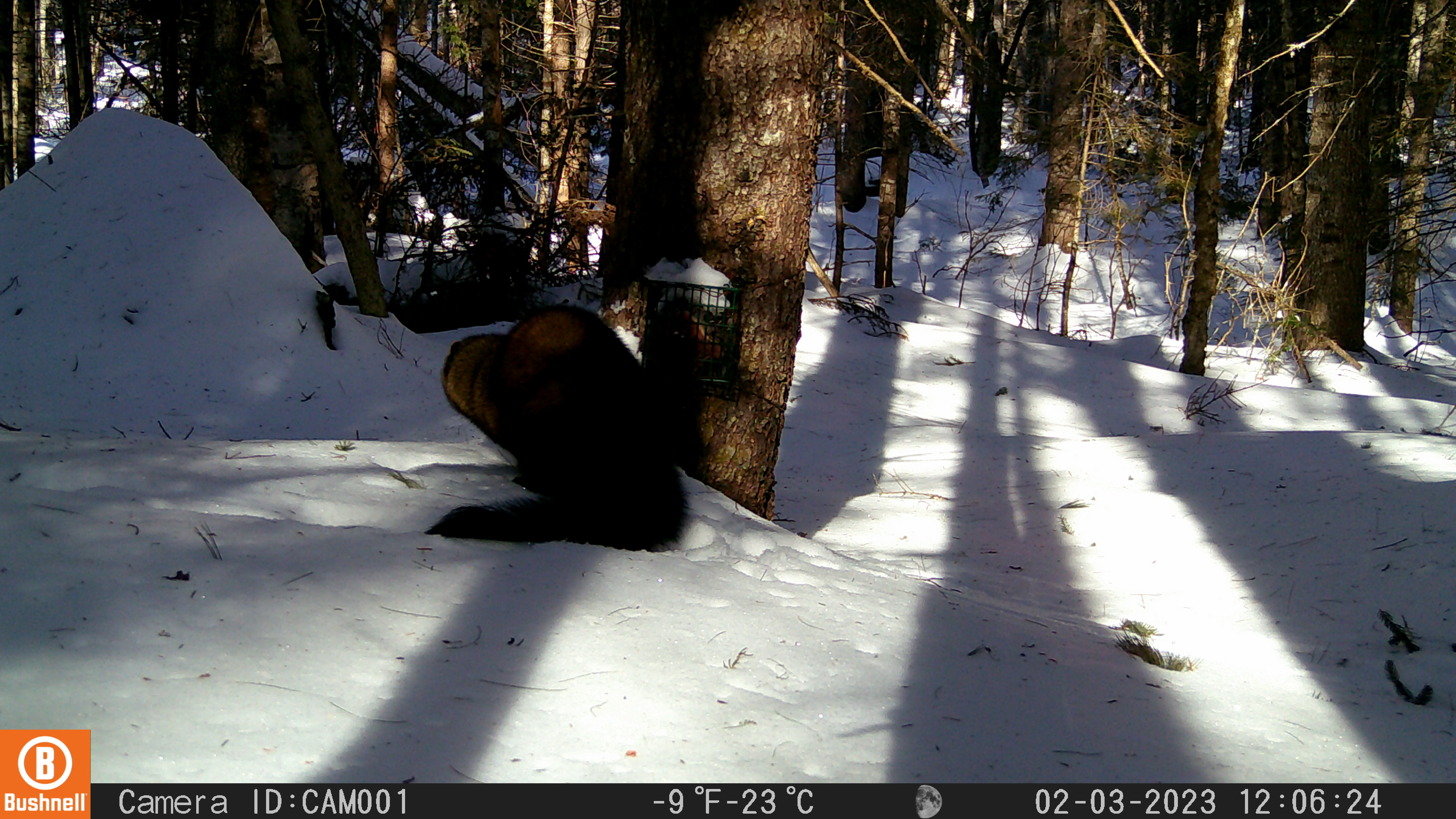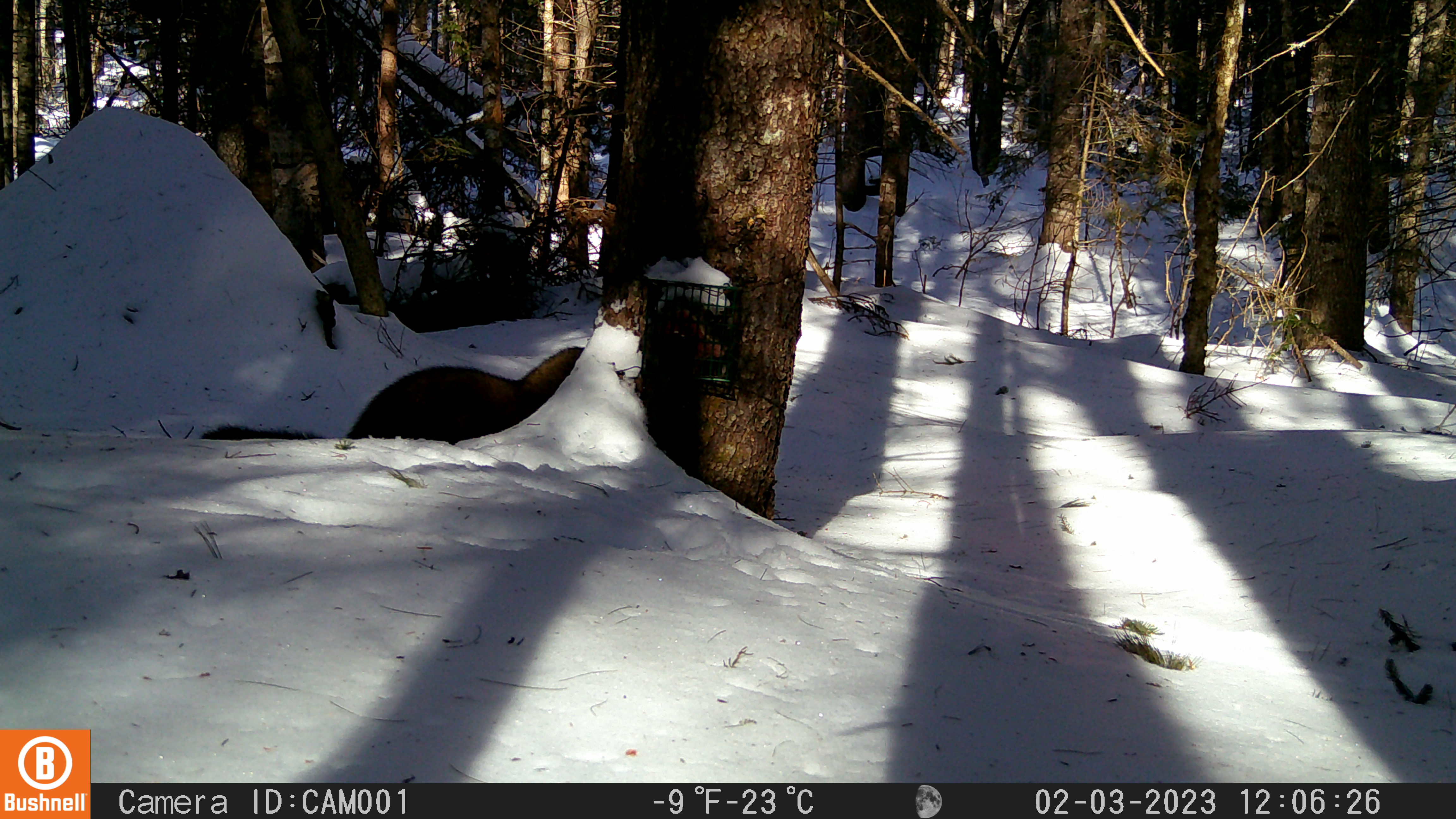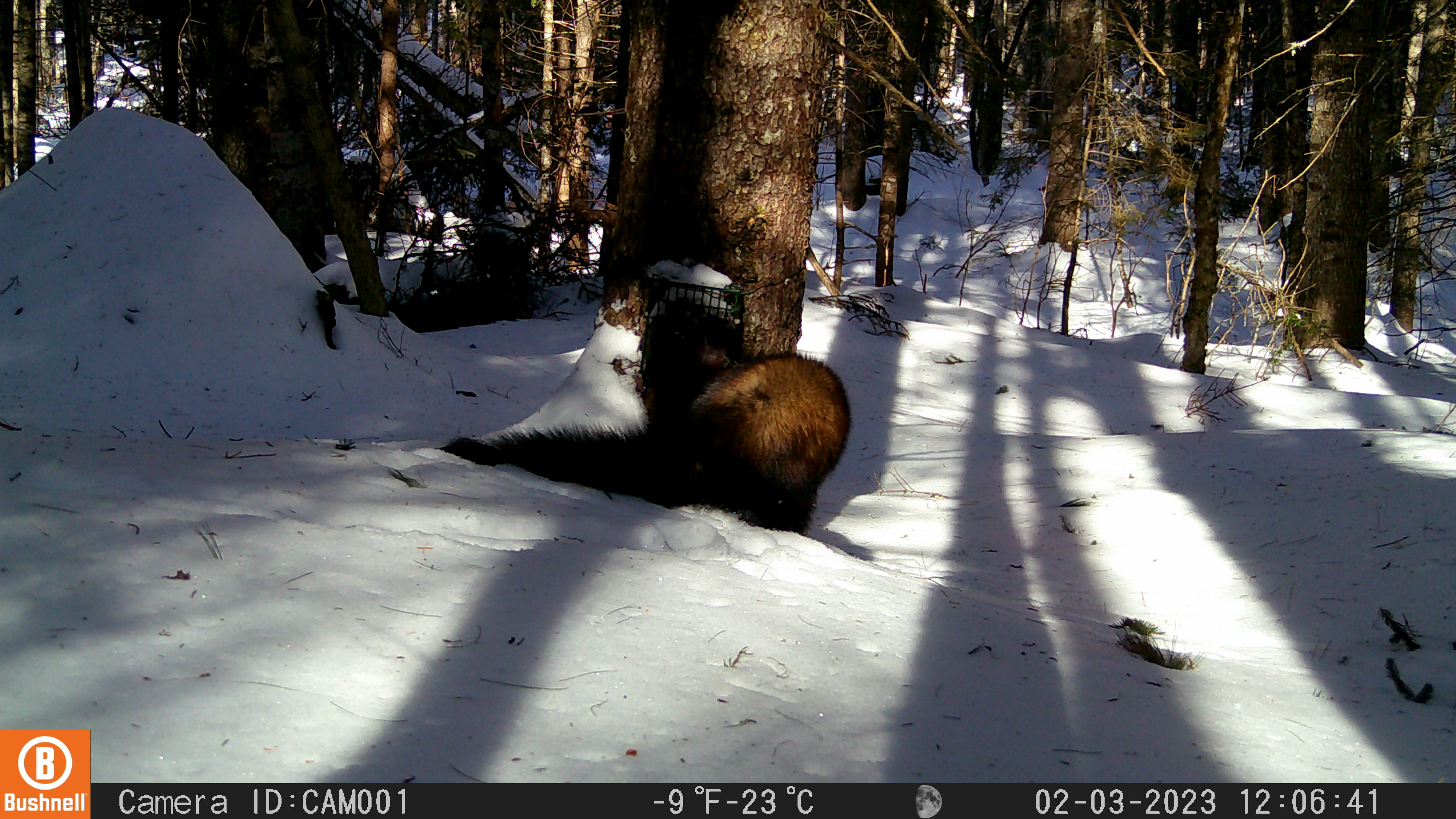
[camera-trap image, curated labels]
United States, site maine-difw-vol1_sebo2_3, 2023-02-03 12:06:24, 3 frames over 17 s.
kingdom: Animalia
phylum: Chordata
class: Mammalia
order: Carnivora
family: Mustelidae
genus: Pekania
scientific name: Pekania pennanti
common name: fisher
Fisher (Pekania pennanti).